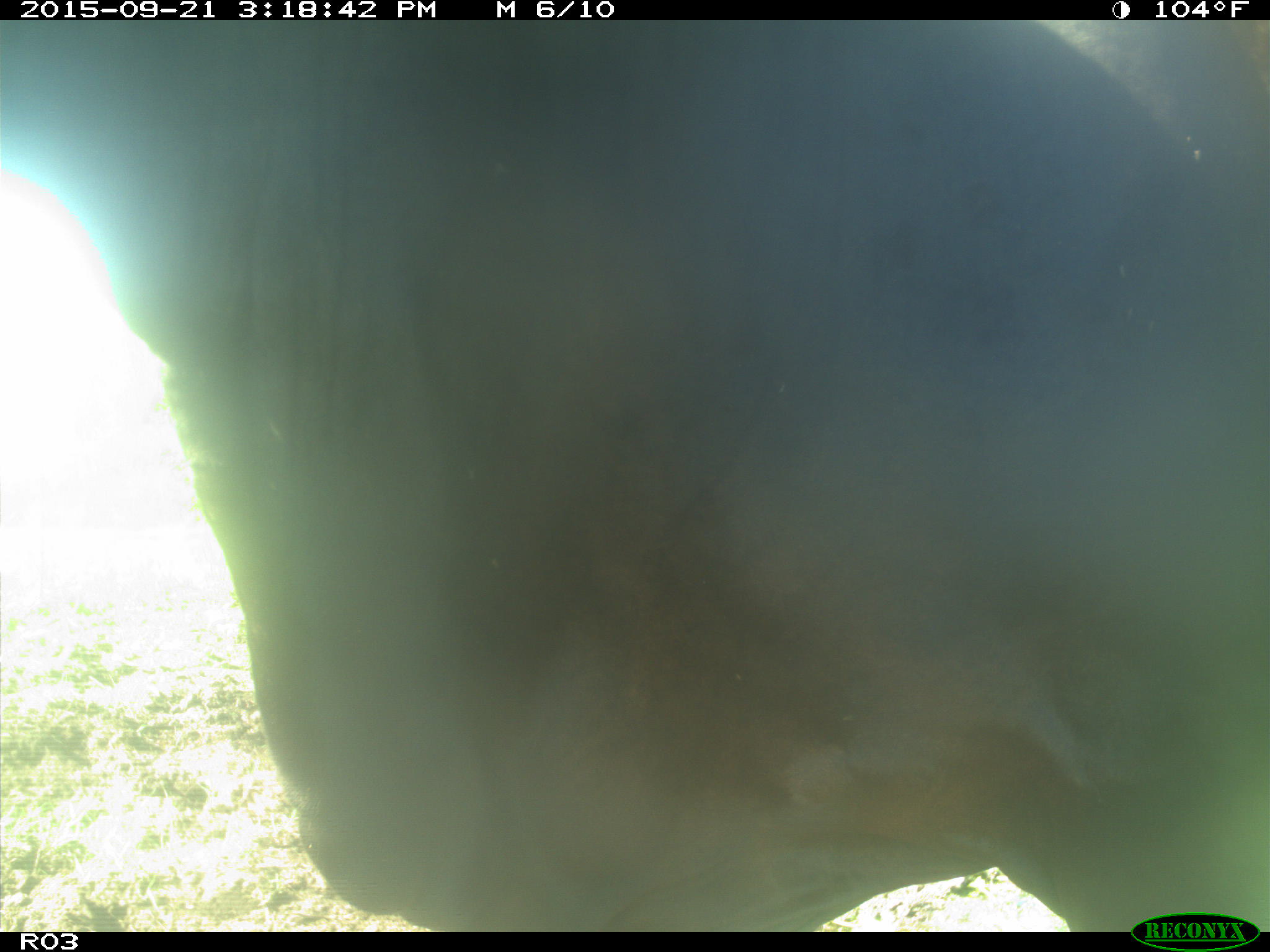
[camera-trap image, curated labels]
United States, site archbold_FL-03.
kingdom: Animalia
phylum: Chordata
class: Mammalia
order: Artiodactyla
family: Bovidae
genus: Bos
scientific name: Bos taurus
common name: domestic cow